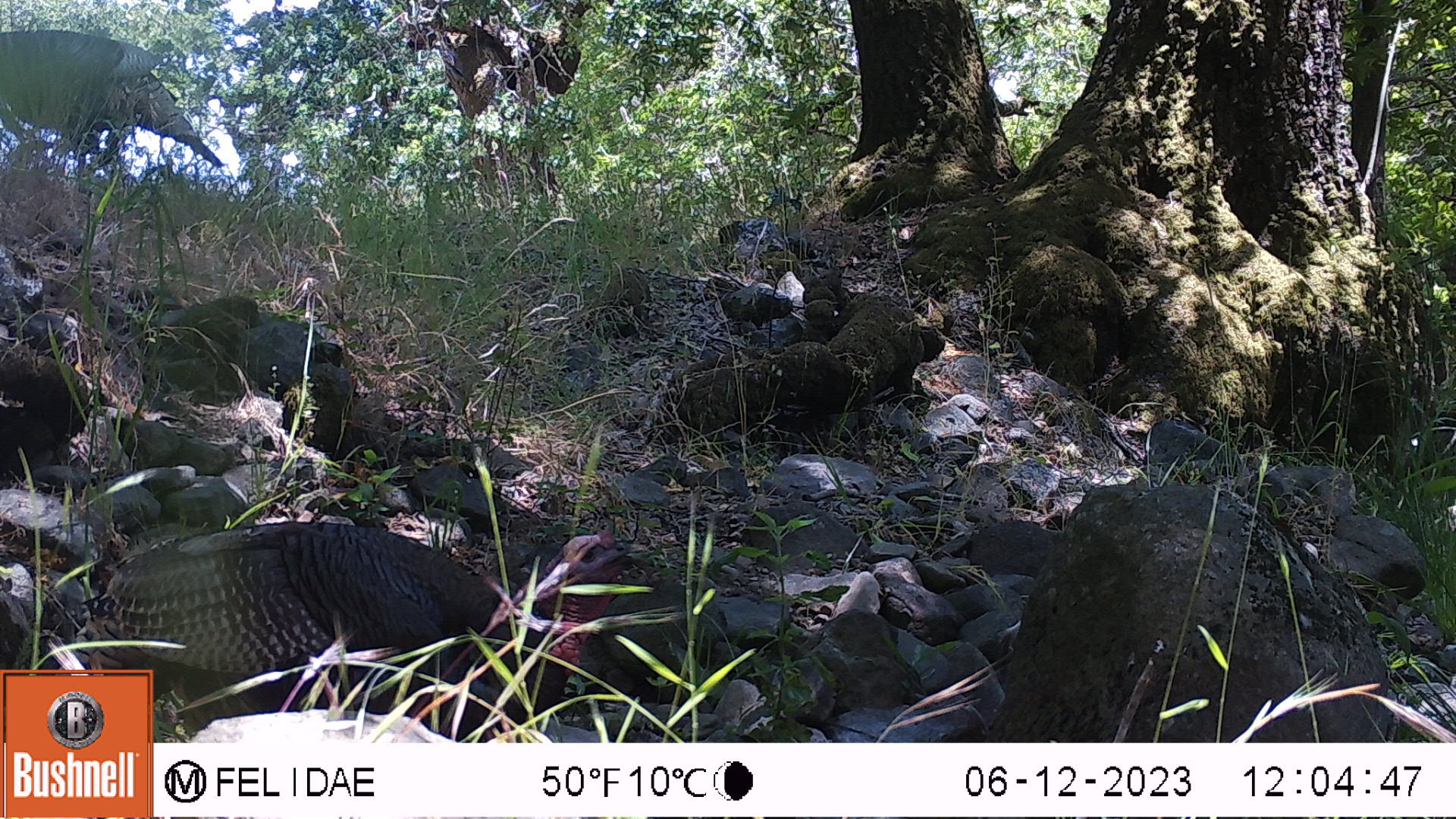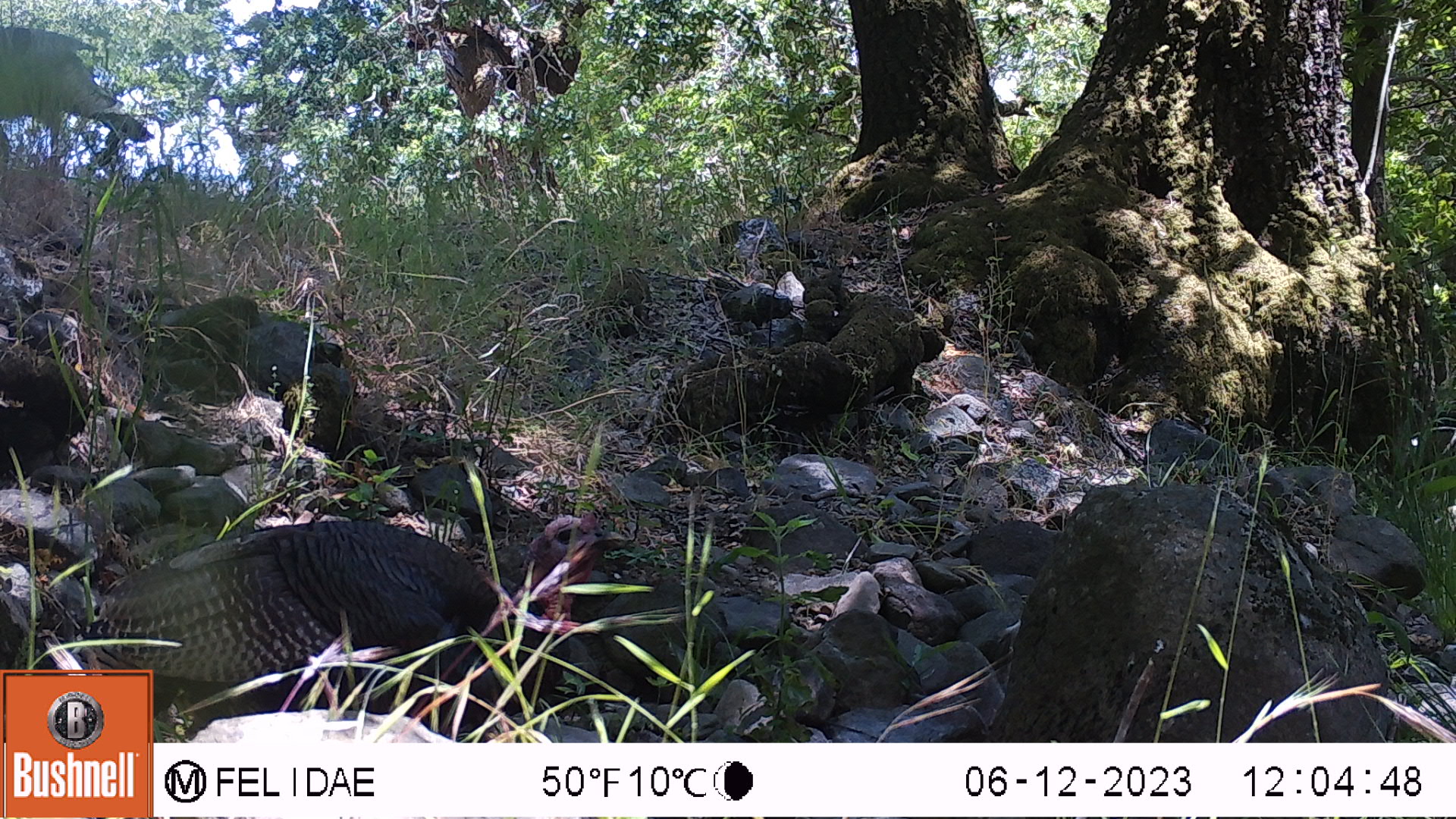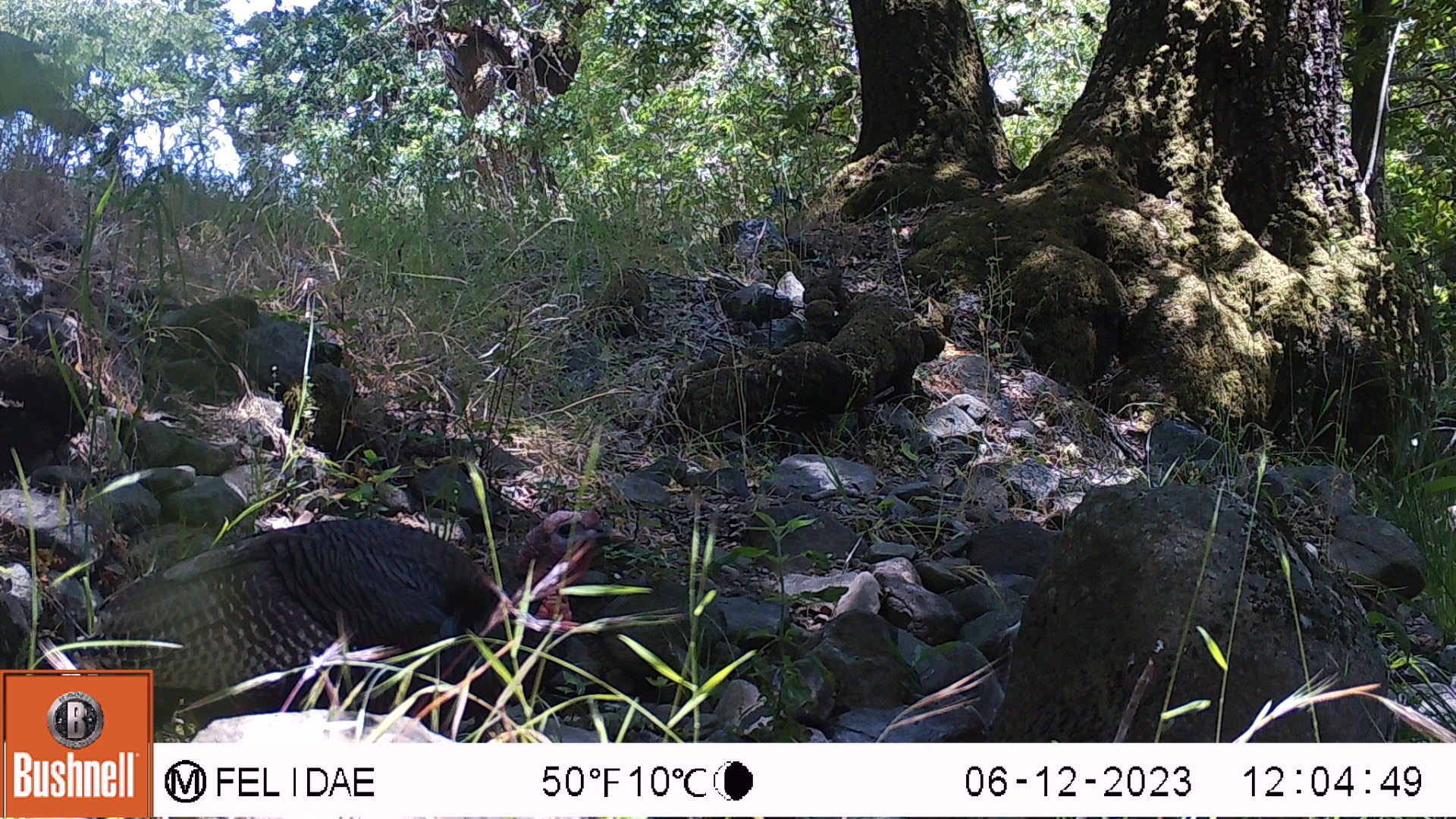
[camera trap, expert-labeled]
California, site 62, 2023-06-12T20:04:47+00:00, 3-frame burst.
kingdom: Animalia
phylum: Chordata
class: Aves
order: Galliformes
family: Phasianidae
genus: Meleagris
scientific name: Meleagris gallopavo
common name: turkey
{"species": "turkey (Meleagris gallopavo)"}